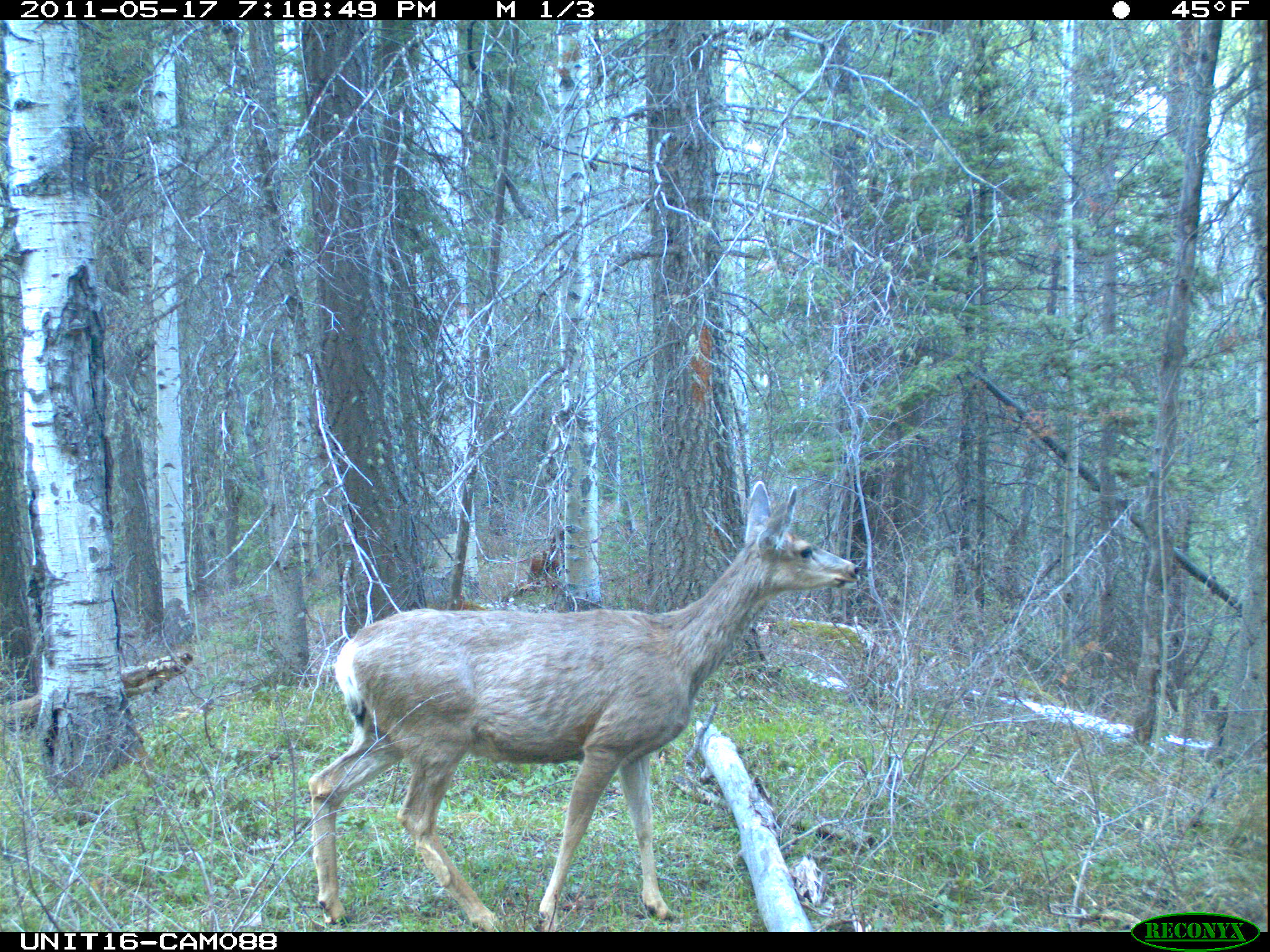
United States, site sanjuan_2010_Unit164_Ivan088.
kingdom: Animalia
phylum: Chordata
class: Mammalia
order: Artiodactyla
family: Cervidae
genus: Odocoileus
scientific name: Odocoileus hemionus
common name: mule deer